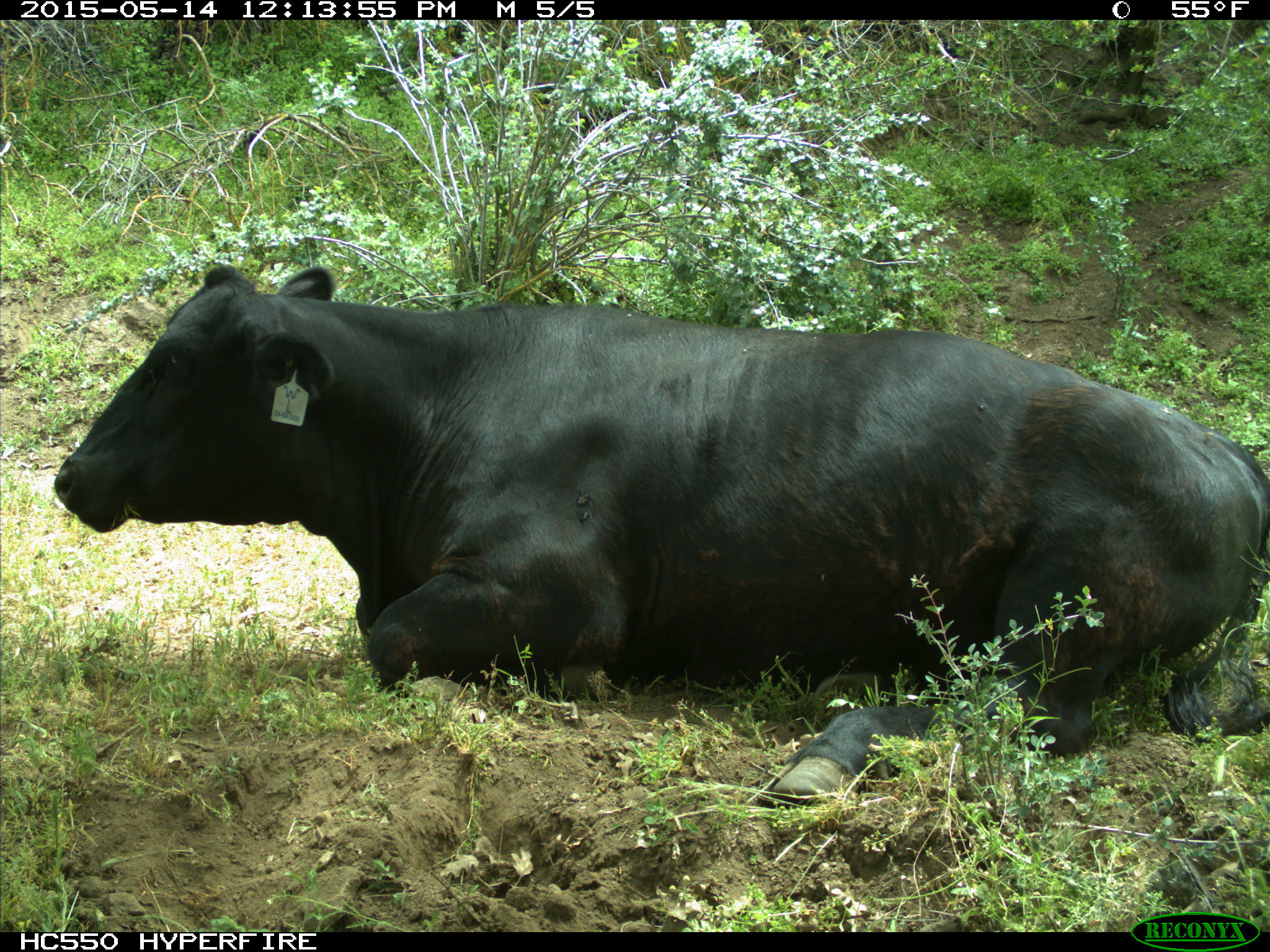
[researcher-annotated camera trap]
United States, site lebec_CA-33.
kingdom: Animalia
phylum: Chordata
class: Mammalia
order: Artiodactyla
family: Bovidae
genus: Bos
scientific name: Bos taurus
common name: domestic cow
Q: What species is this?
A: Bos taurus (domestic cow).